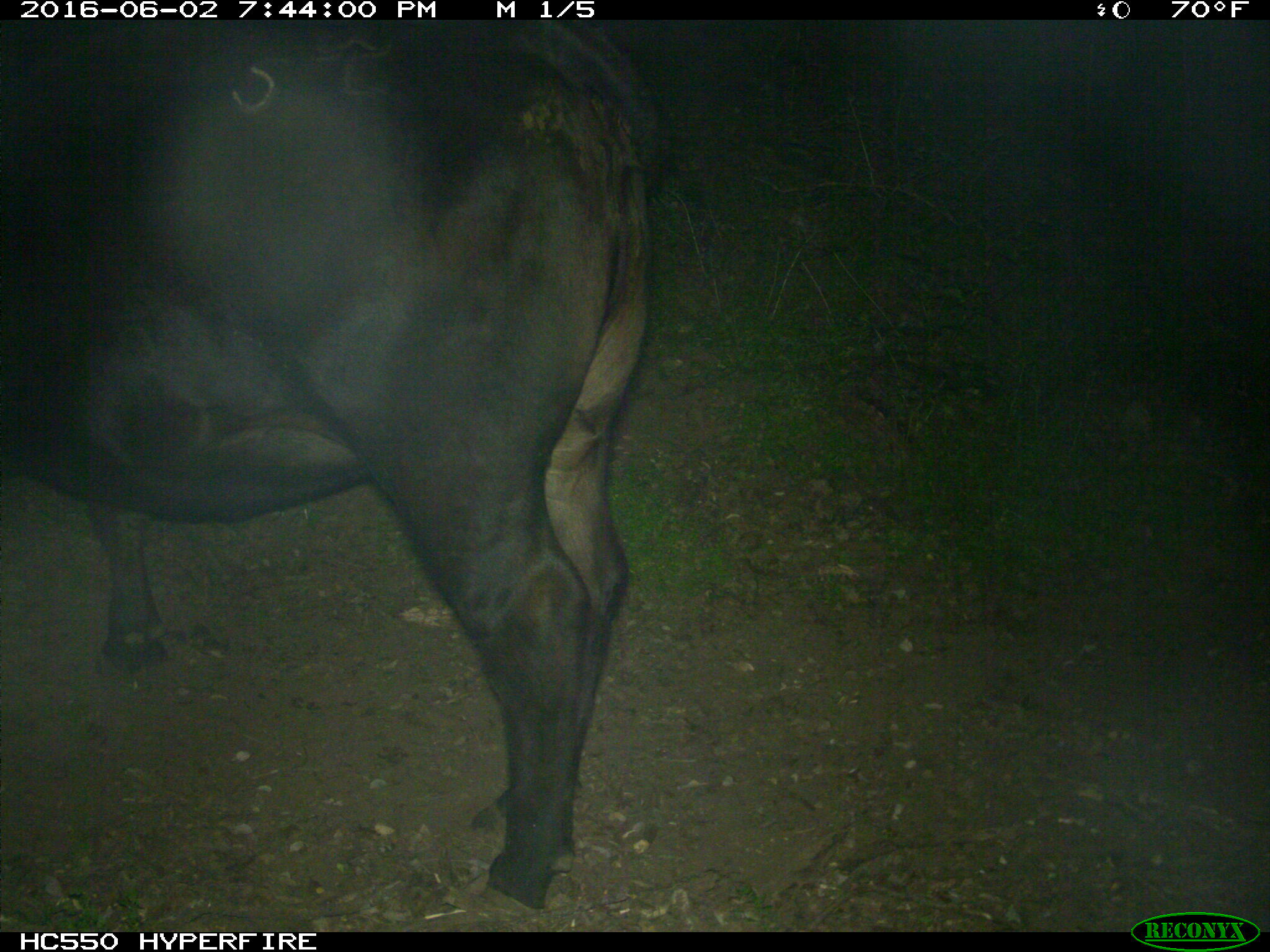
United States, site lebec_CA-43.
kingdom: Animalia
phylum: Chordata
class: Mammalia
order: Artiodactyla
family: Bovidae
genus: Bos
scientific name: Bos taurus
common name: domestic cow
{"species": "Bos taurus (domestic cow)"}